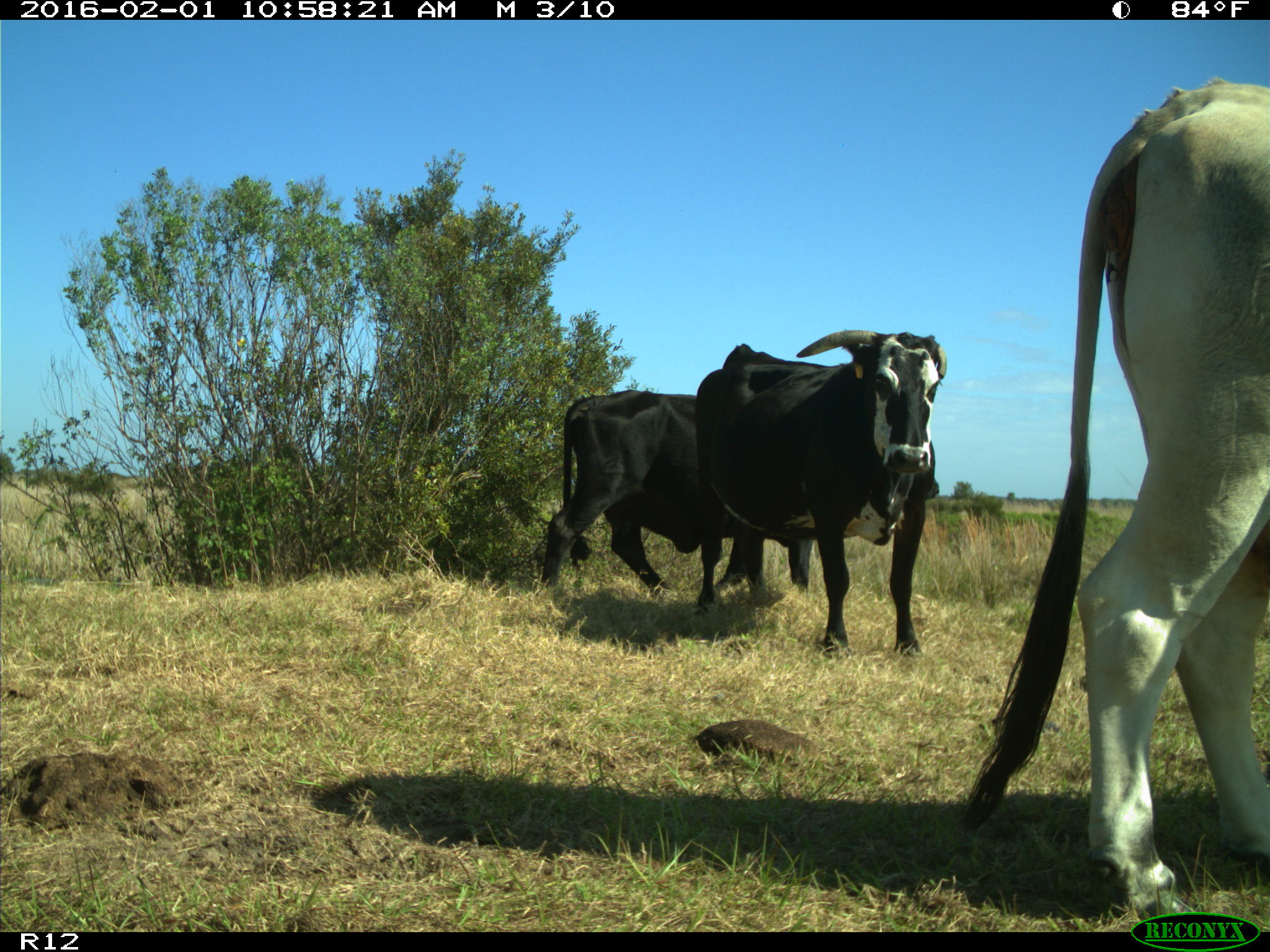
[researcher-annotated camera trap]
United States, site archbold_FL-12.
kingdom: Animalia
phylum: Chordata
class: Mammalia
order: Artiodactyla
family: Bovidae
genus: Bos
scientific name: Bos taurus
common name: domestic cow